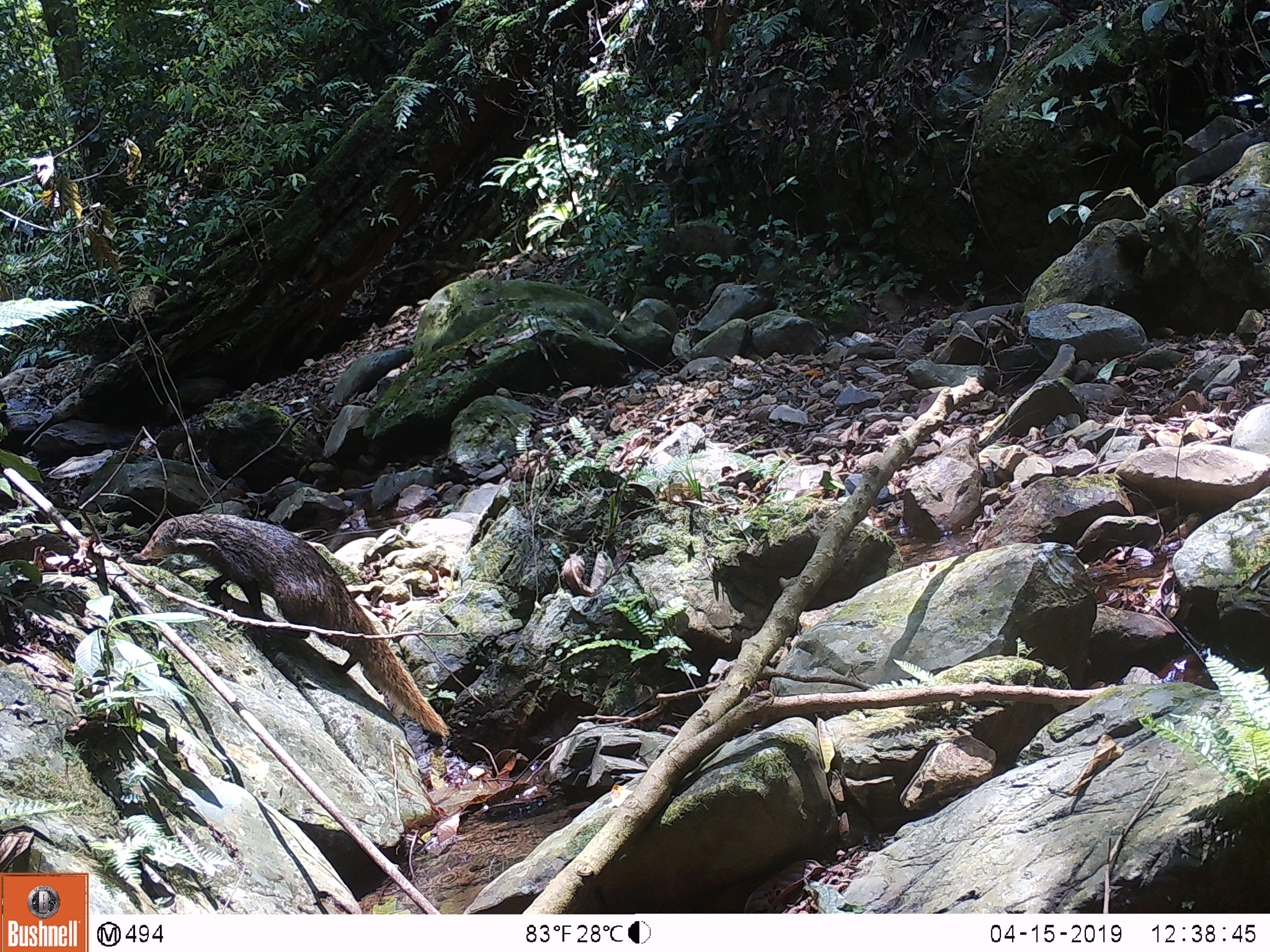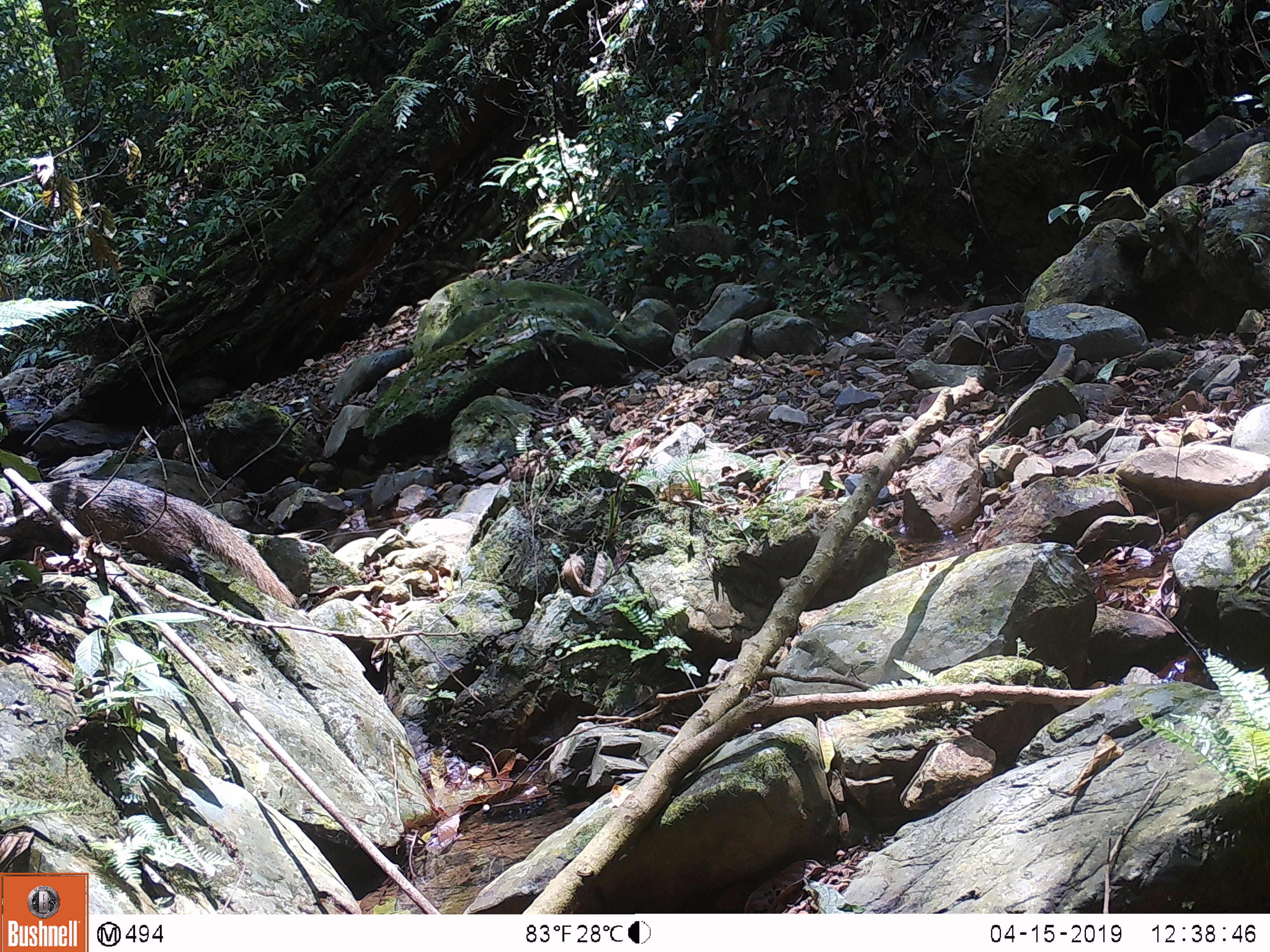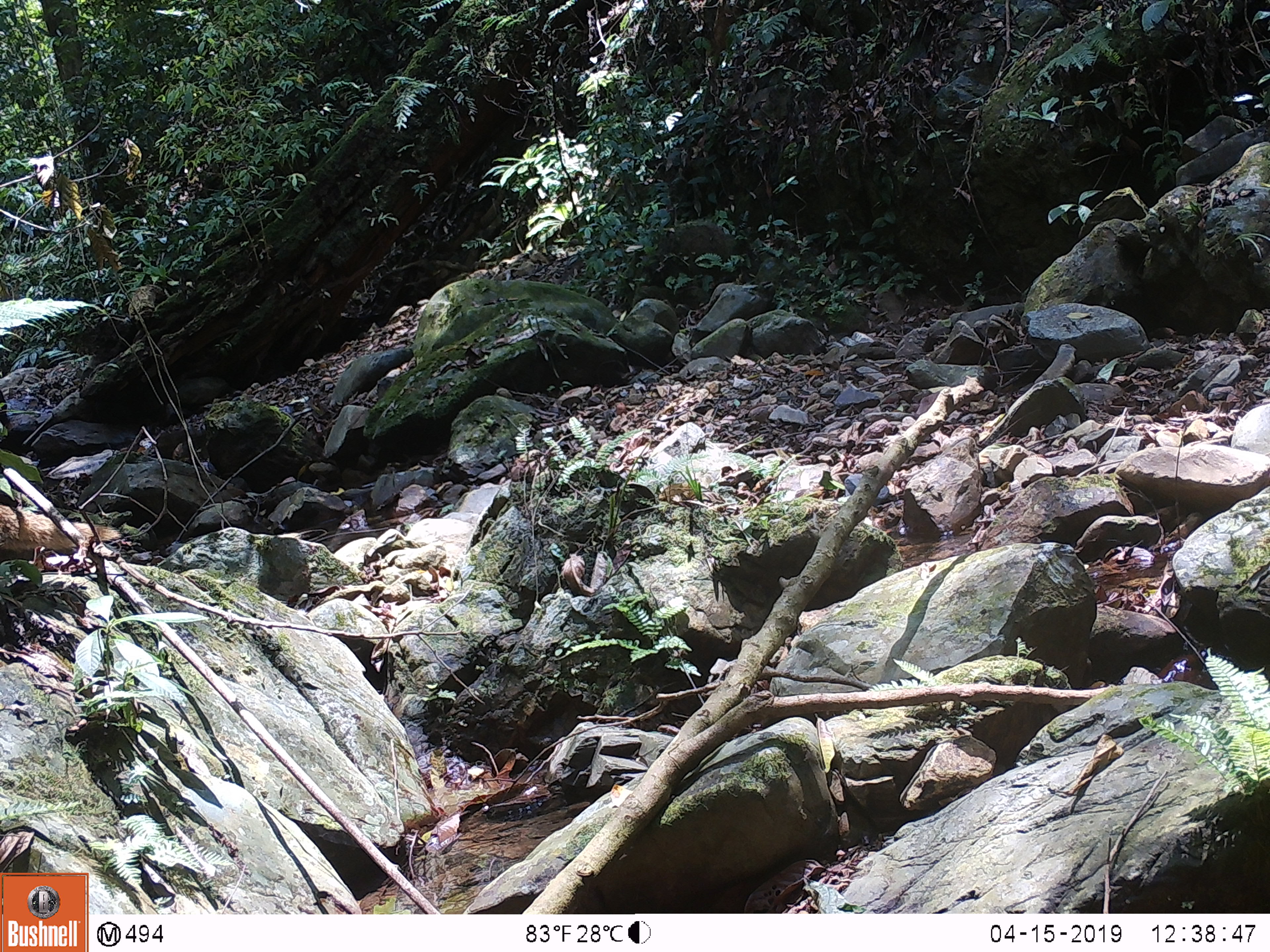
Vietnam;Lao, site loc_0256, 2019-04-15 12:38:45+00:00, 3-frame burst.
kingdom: Animalia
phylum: Chordata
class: Mammalia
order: Carnivora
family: Herpestidae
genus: Urva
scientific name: Urva urva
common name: crab-eating mongoose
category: crab eating mongoose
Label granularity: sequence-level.